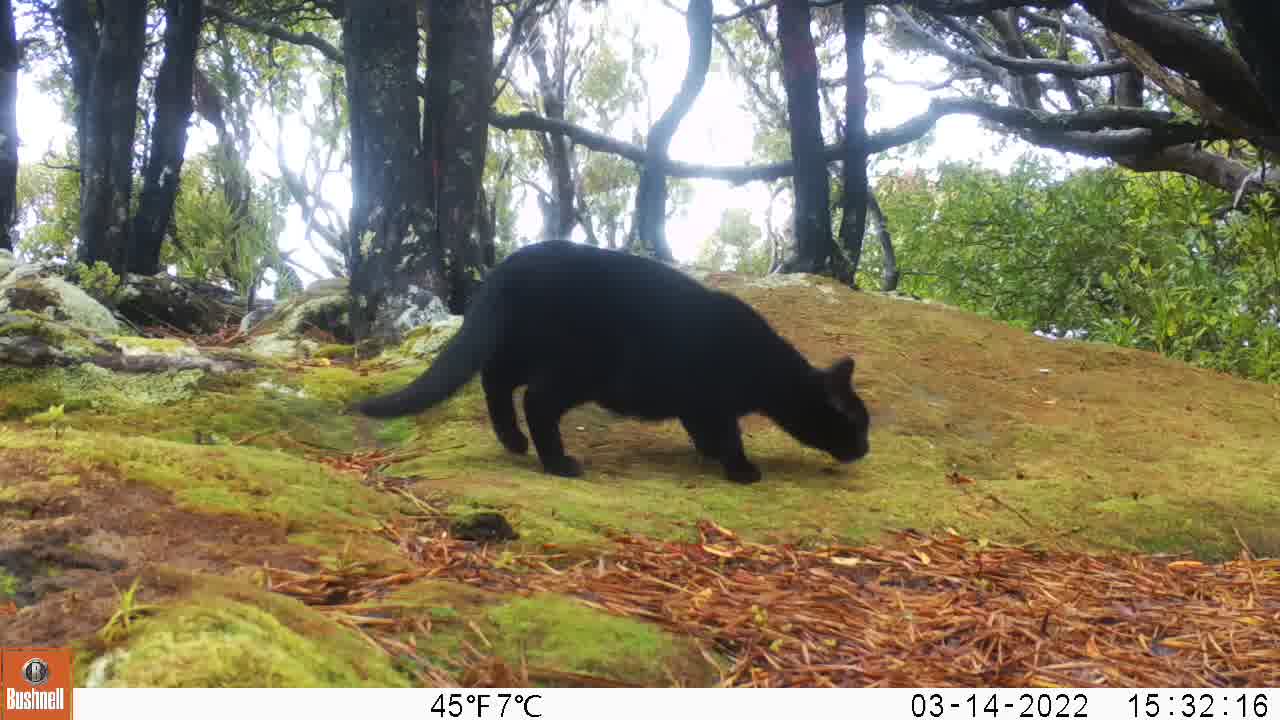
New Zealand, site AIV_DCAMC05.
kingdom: Animalia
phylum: Chordata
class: Mammalia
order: Carnivora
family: Felidae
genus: Felis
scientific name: Felis catus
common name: domestic cat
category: cat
Cat (domestic cat) (Felis catus).